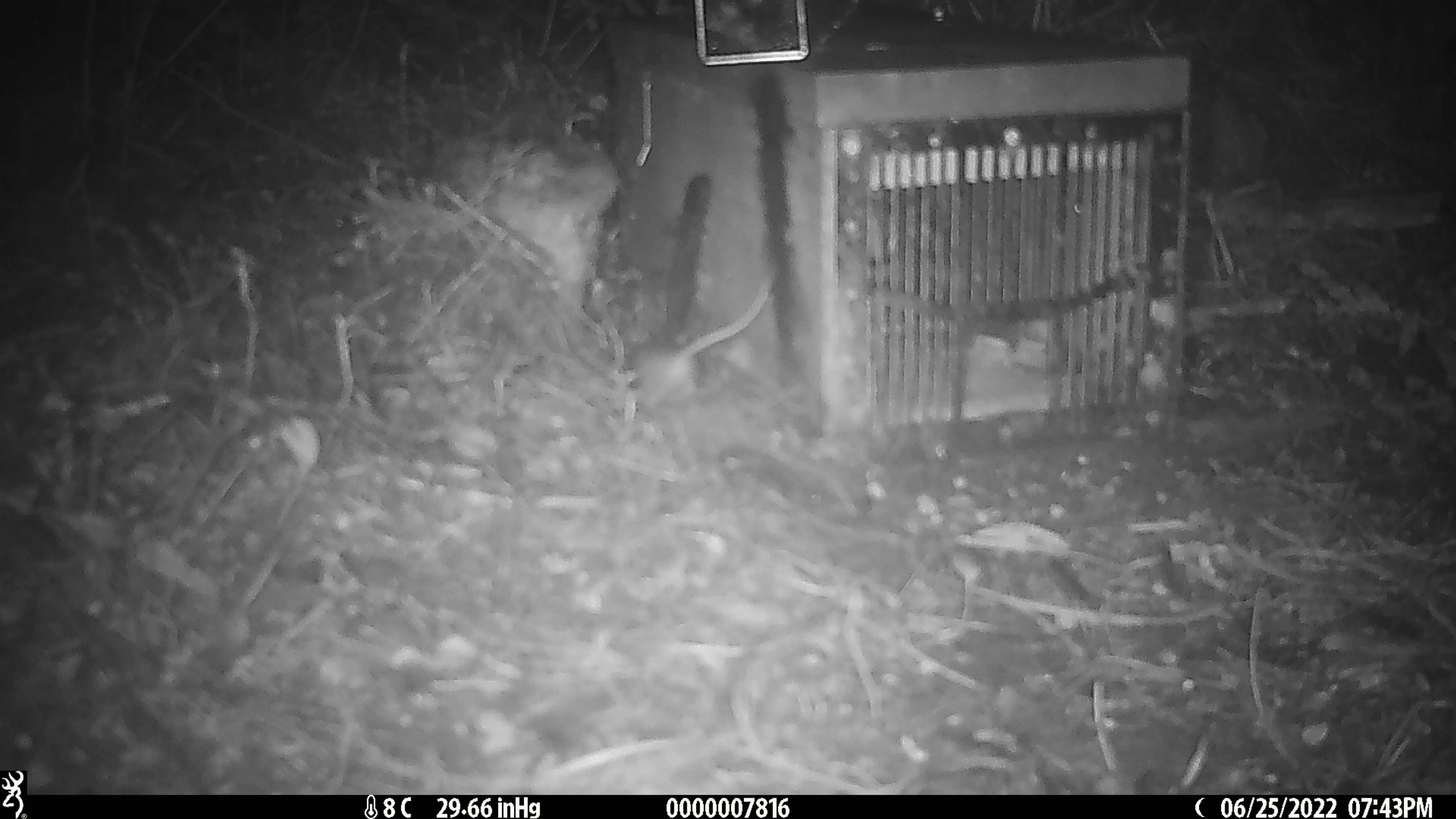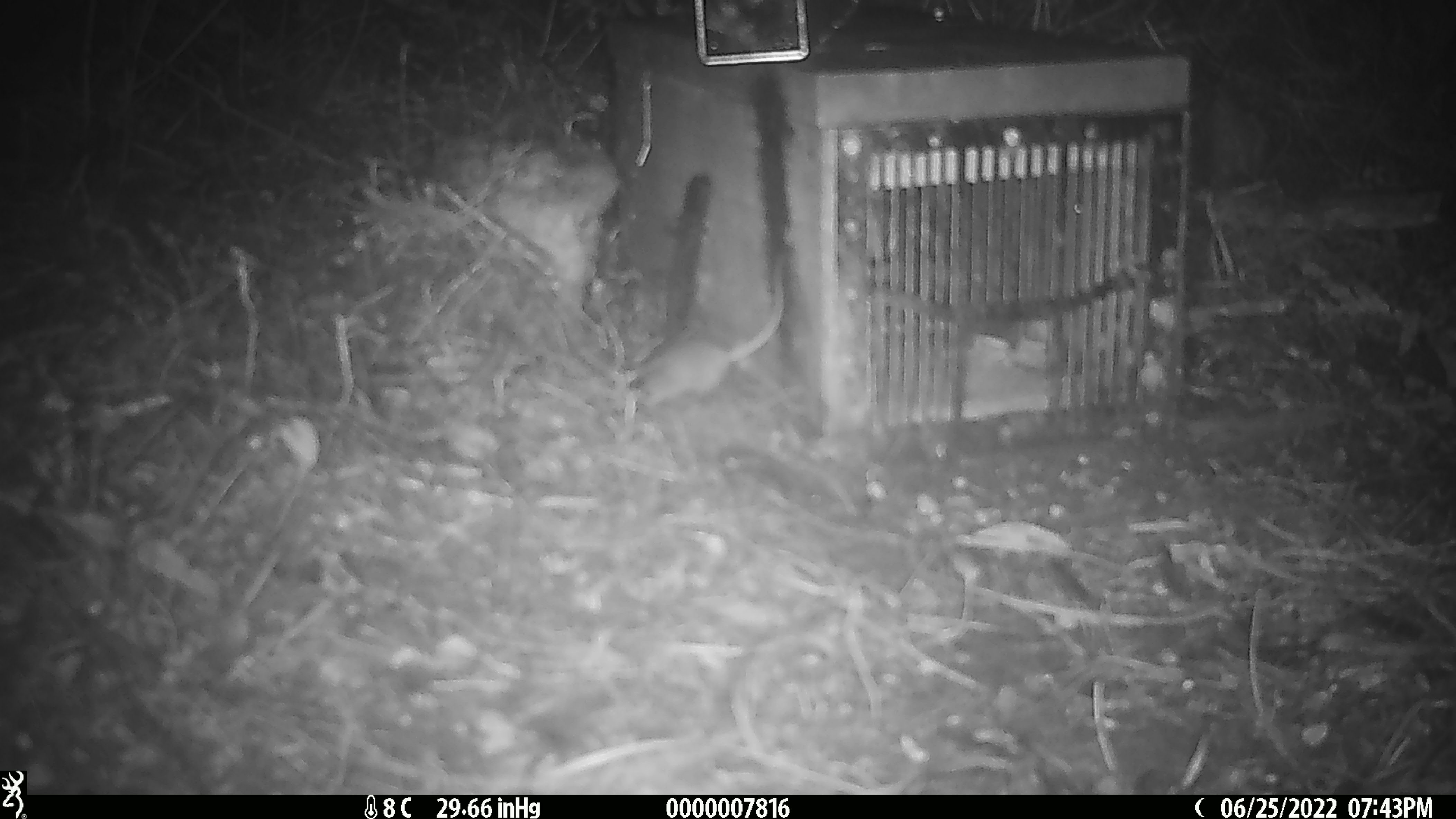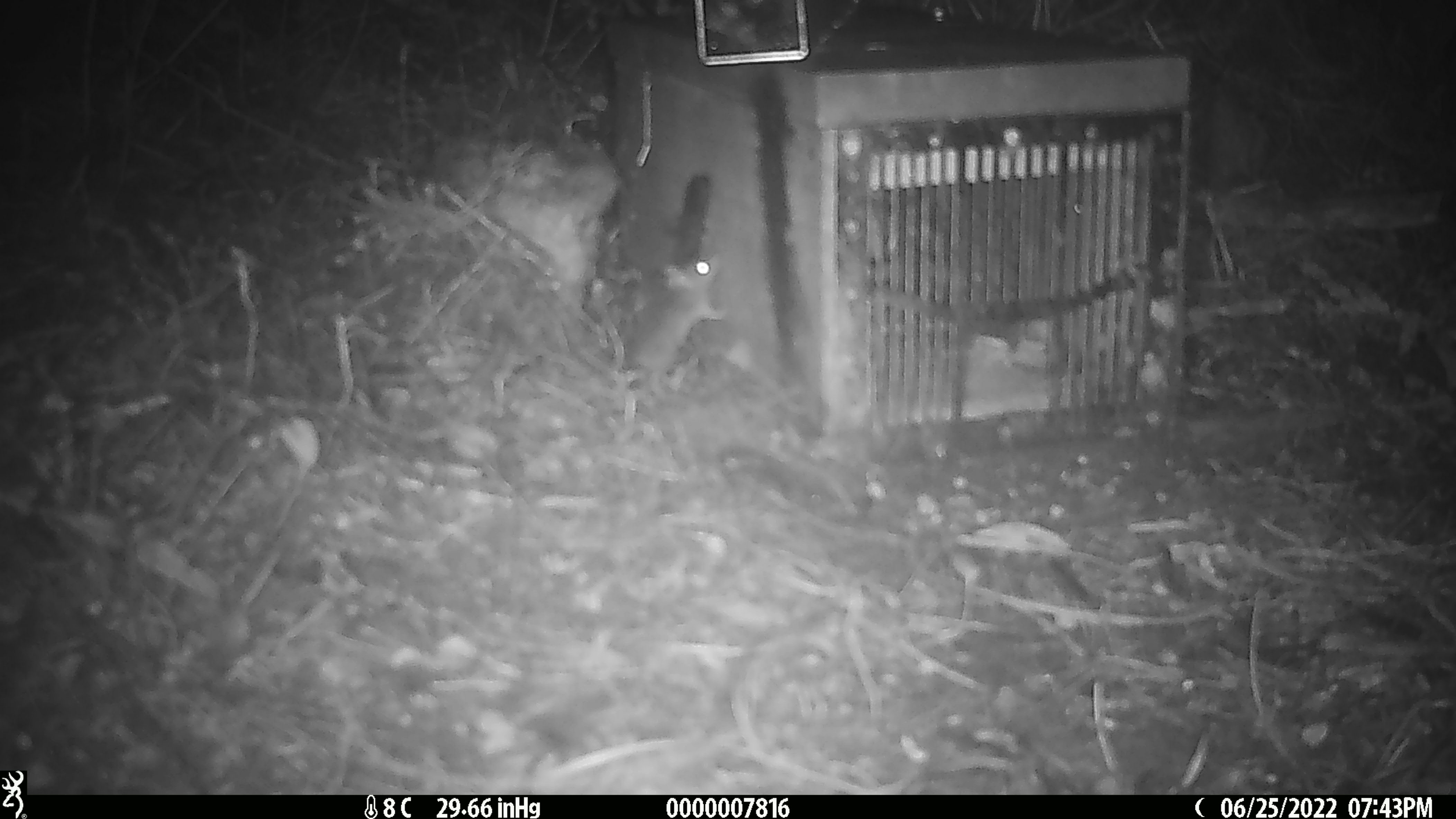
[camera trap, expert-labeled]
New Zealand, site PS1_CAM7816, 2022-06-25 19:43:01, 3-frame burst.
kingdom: Animalia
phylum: Chordata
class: Mammalia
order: Rodentia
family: Muridae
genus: Mus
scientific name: Mus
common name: mouse